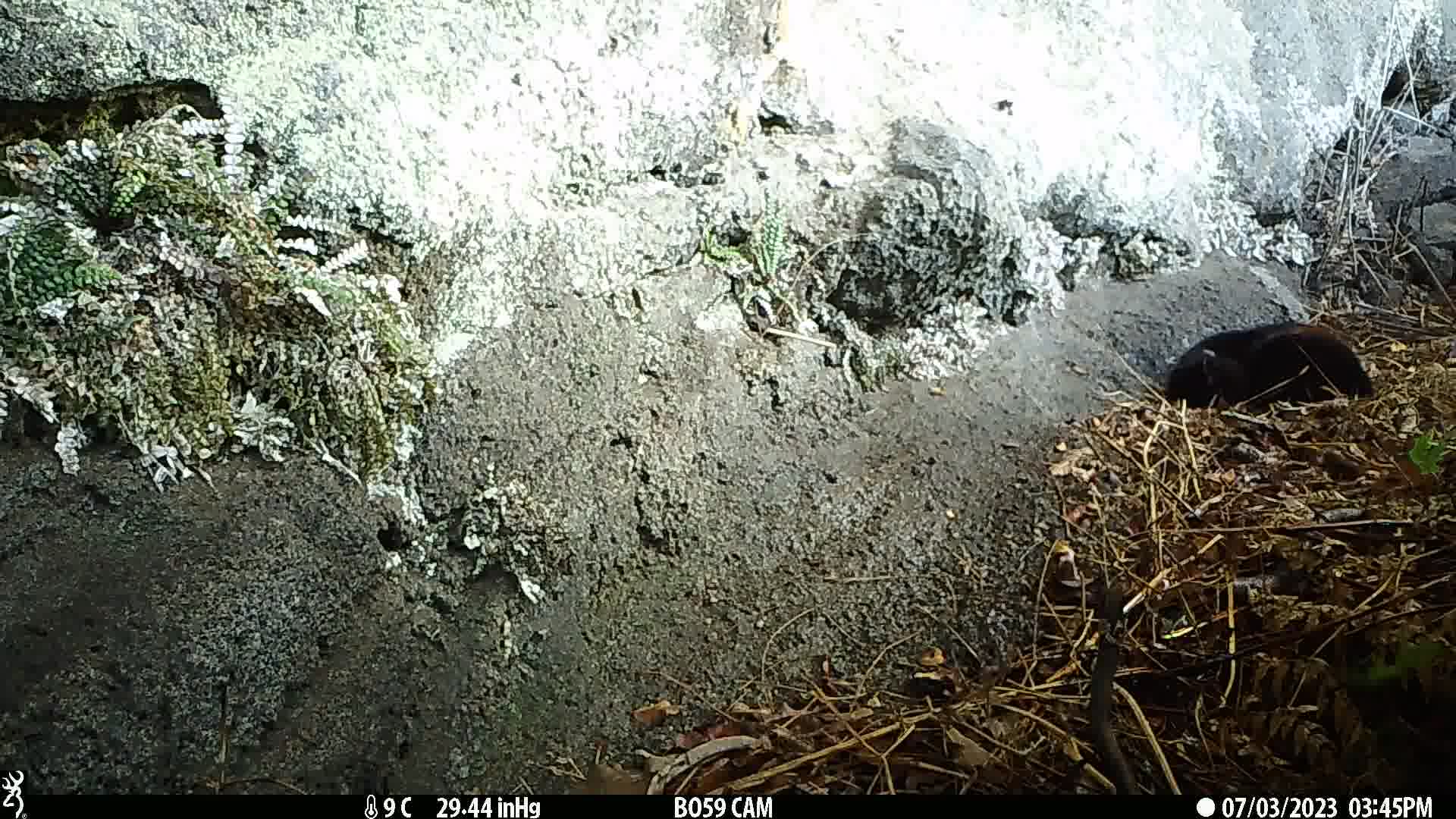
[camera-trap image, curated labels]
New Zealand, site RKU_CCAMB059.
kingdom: Animalia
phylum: Chordata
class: Mammalia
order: Carnivora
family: Felidae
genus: Felis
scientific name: Felis catus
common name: domestic cat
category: cat